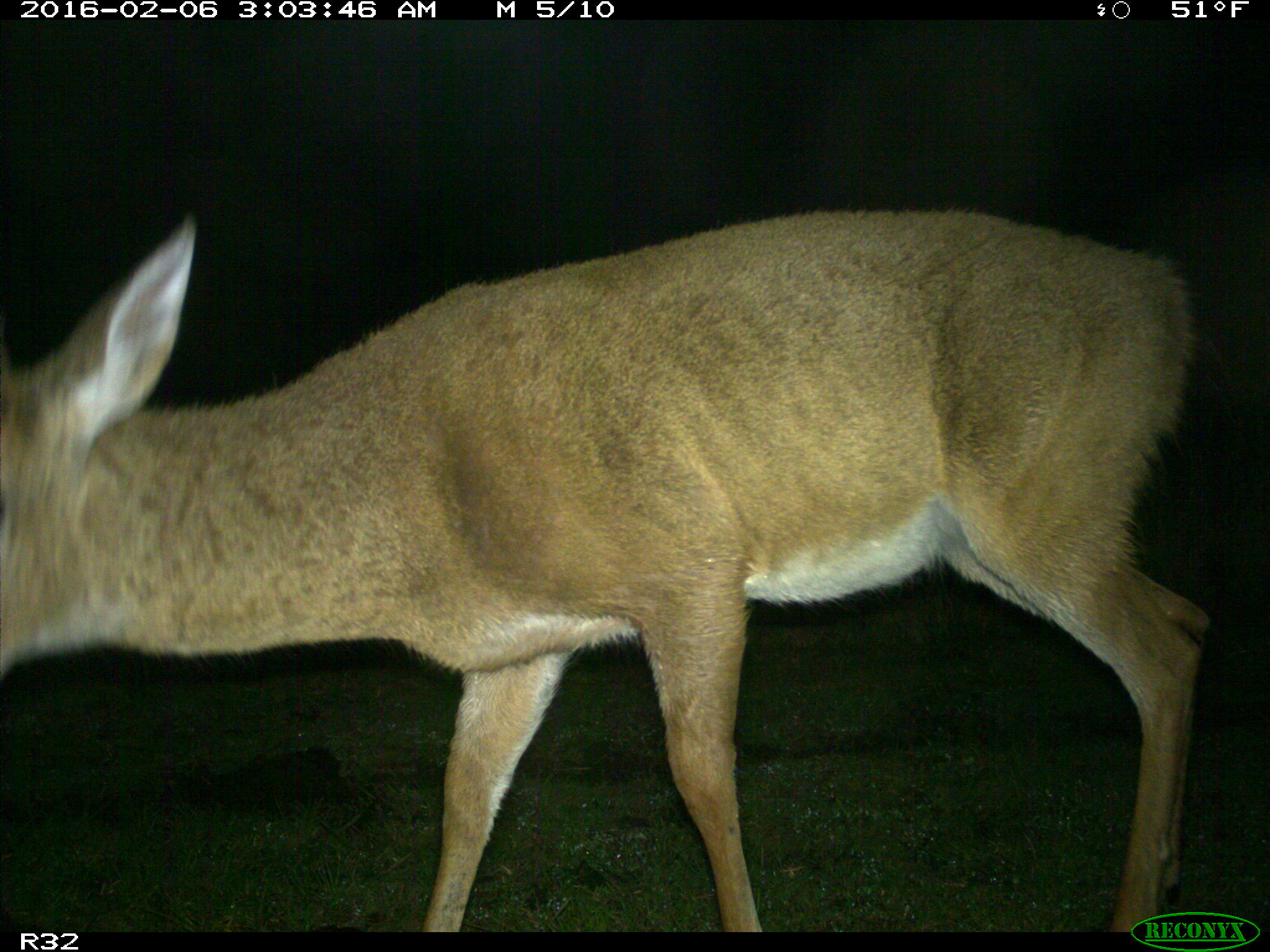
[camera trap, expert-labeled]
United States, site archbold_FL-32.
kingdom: Animalia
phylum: Chordata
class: Mammalia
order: Artiodactyla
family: Cervidae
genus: Odocoileus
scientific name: Odocoileus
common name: deer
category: unidentified deer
Unidentified deer (deer) (Odocoileus).